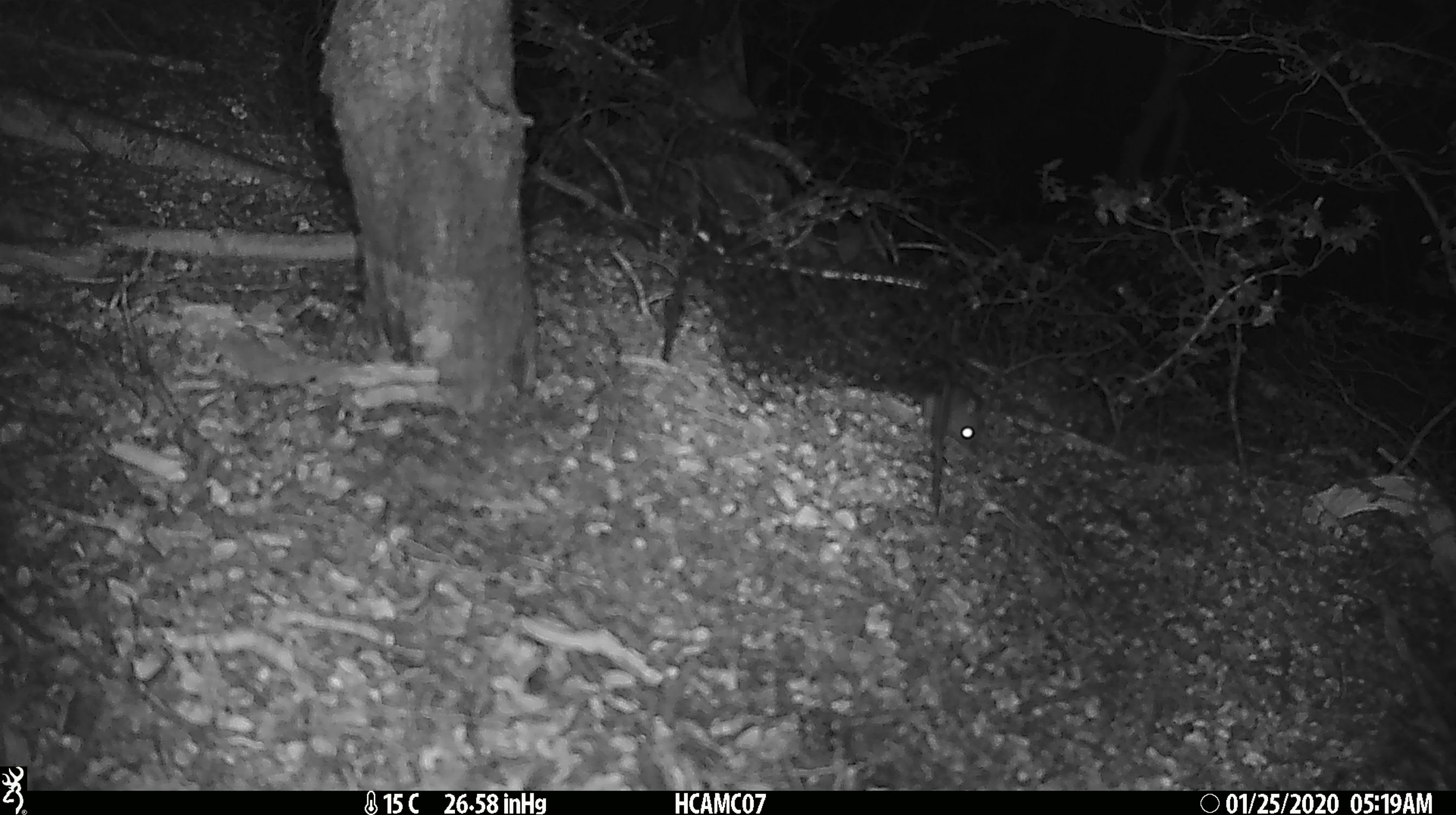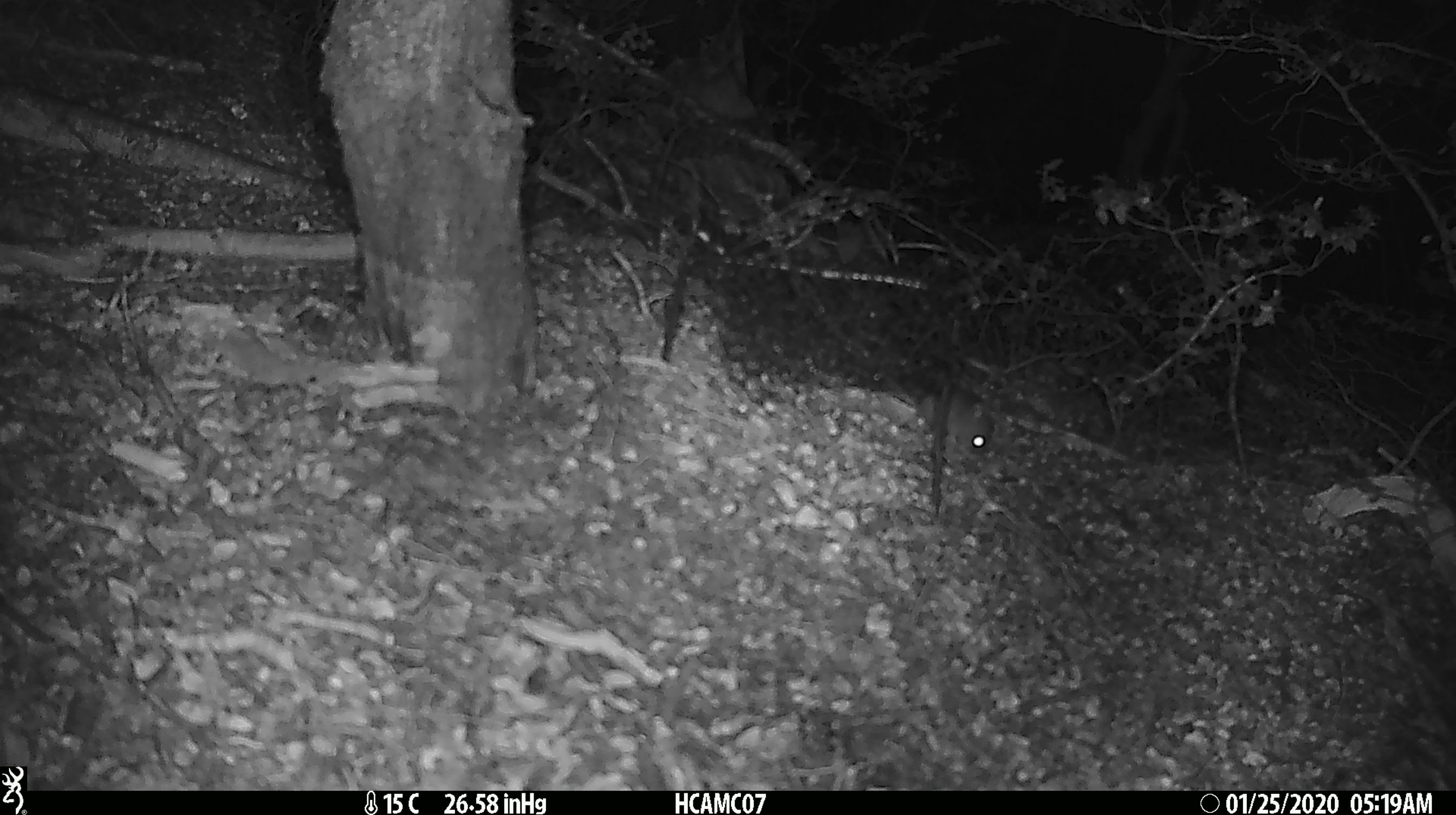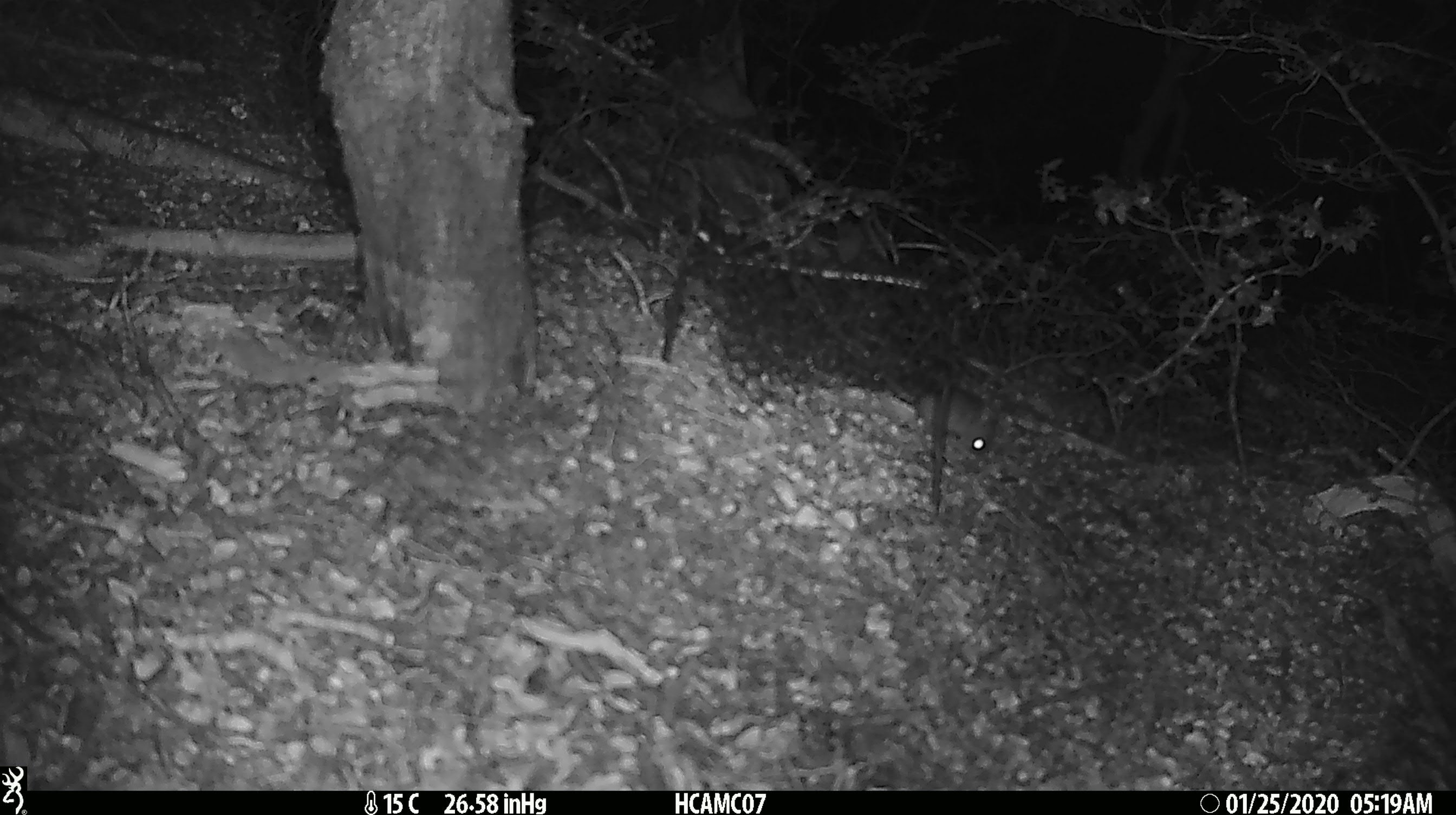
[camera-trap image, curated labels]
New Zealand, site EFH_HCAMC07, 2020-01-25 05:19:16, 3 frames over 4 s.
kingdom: Animalia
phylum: Chordata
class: Mammalia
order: Rodentia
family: Muridae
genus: Mus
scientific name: Mus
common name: mouse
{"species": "mouse (Mus)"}